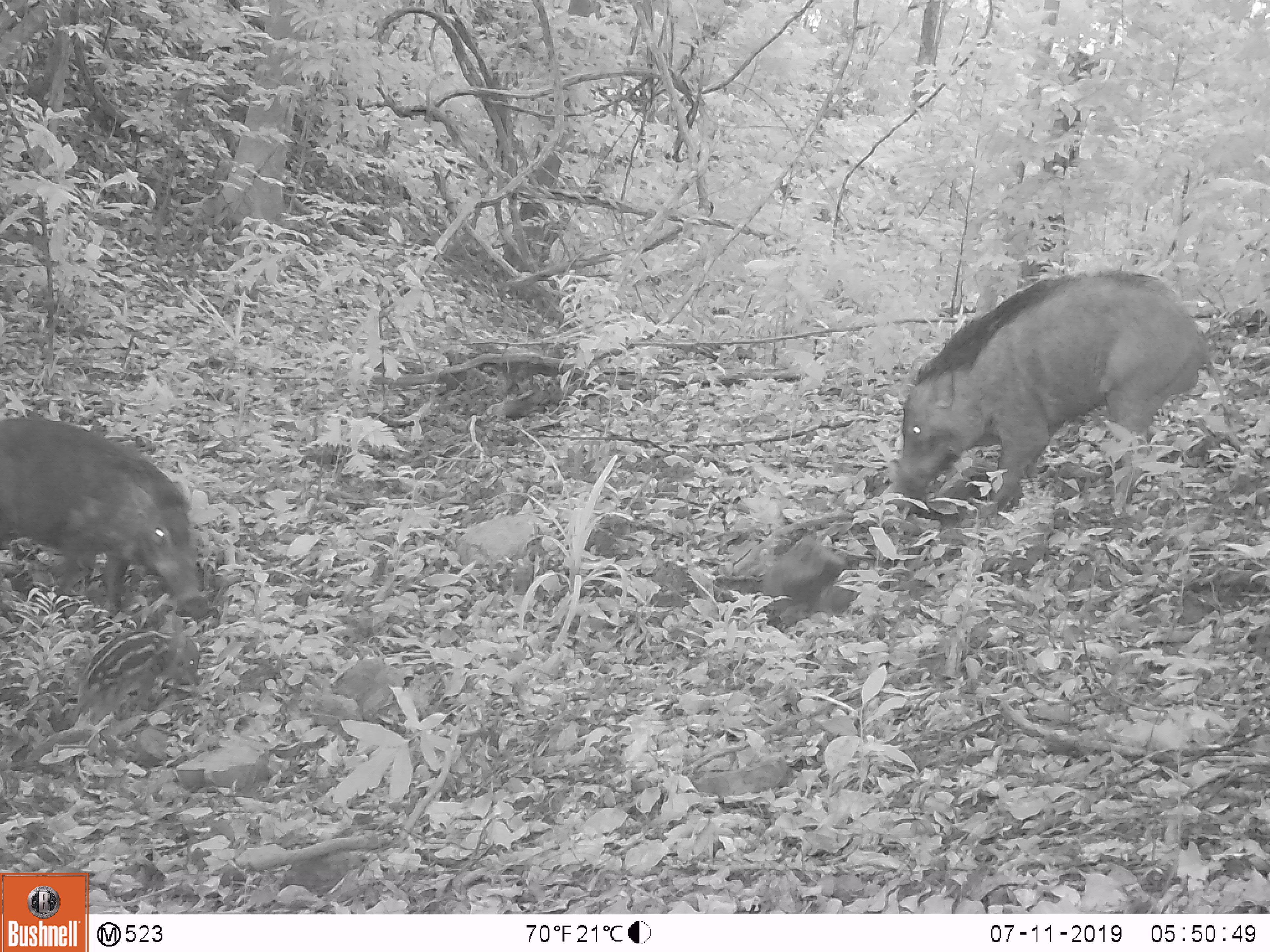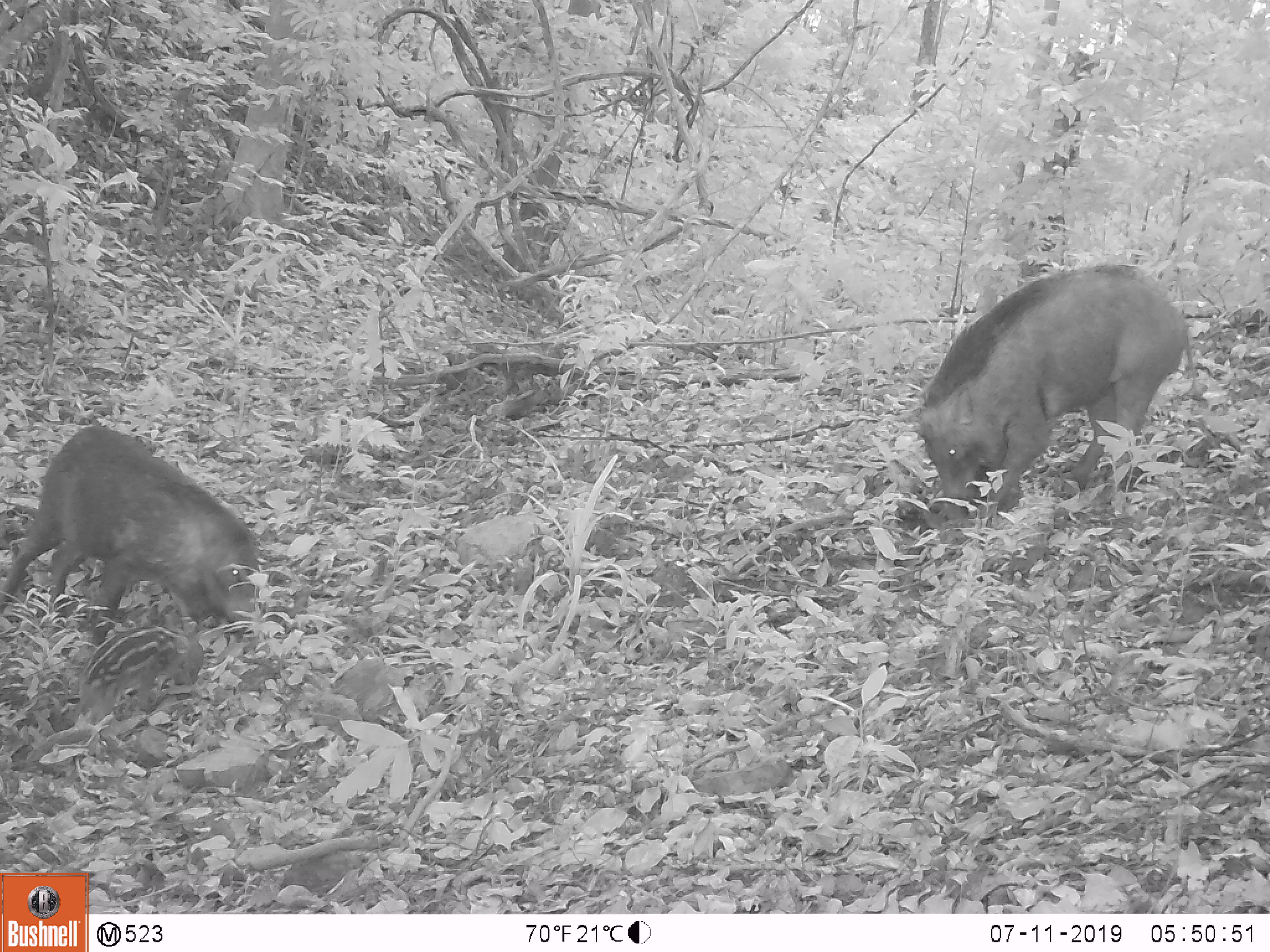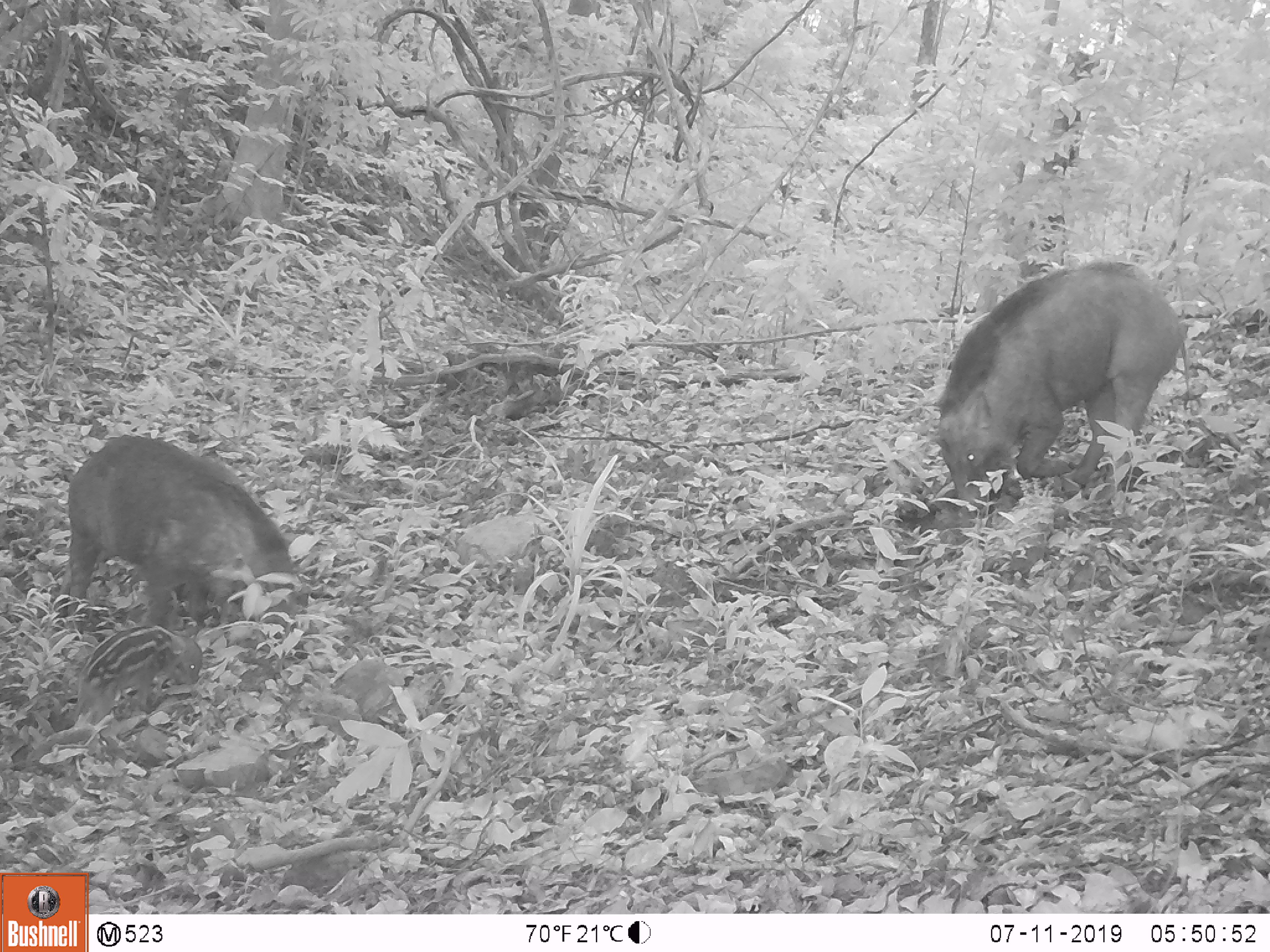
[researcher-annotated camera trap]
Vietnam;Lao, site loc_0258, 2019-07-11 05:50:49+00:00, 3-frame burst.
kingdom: Animalia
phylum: Chordata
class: Mammalia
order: Artiodactyla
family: Suidae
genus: Sus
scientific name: Sus scrofa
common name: eurasian wild pig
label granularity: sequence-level